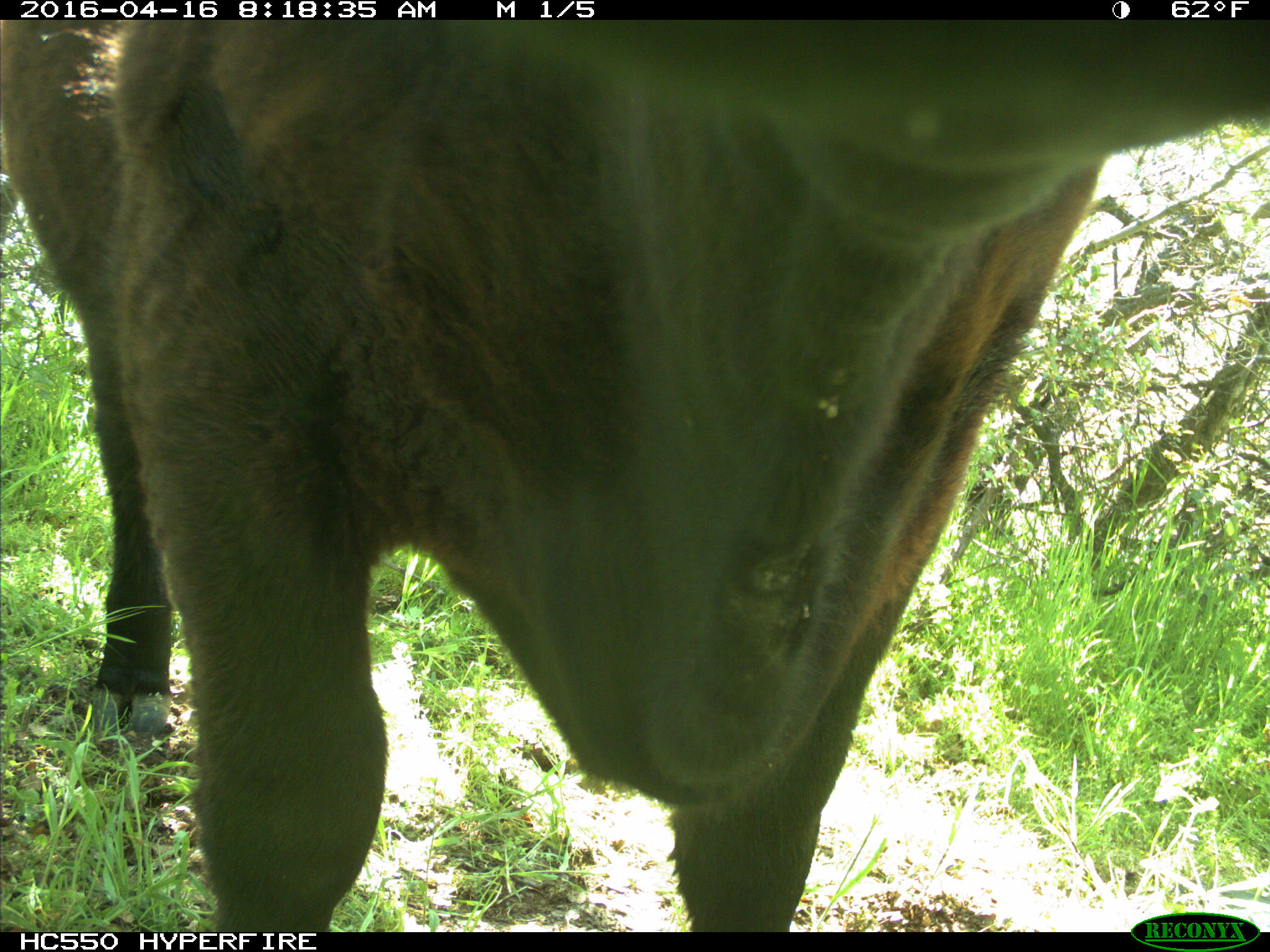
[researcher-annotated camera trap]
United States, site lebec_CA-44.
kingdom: Animalia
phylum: Chordata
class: Mammalia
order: Artiodactyla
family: Bovidae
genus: Bos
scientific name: Bos taurus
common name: domestic cow